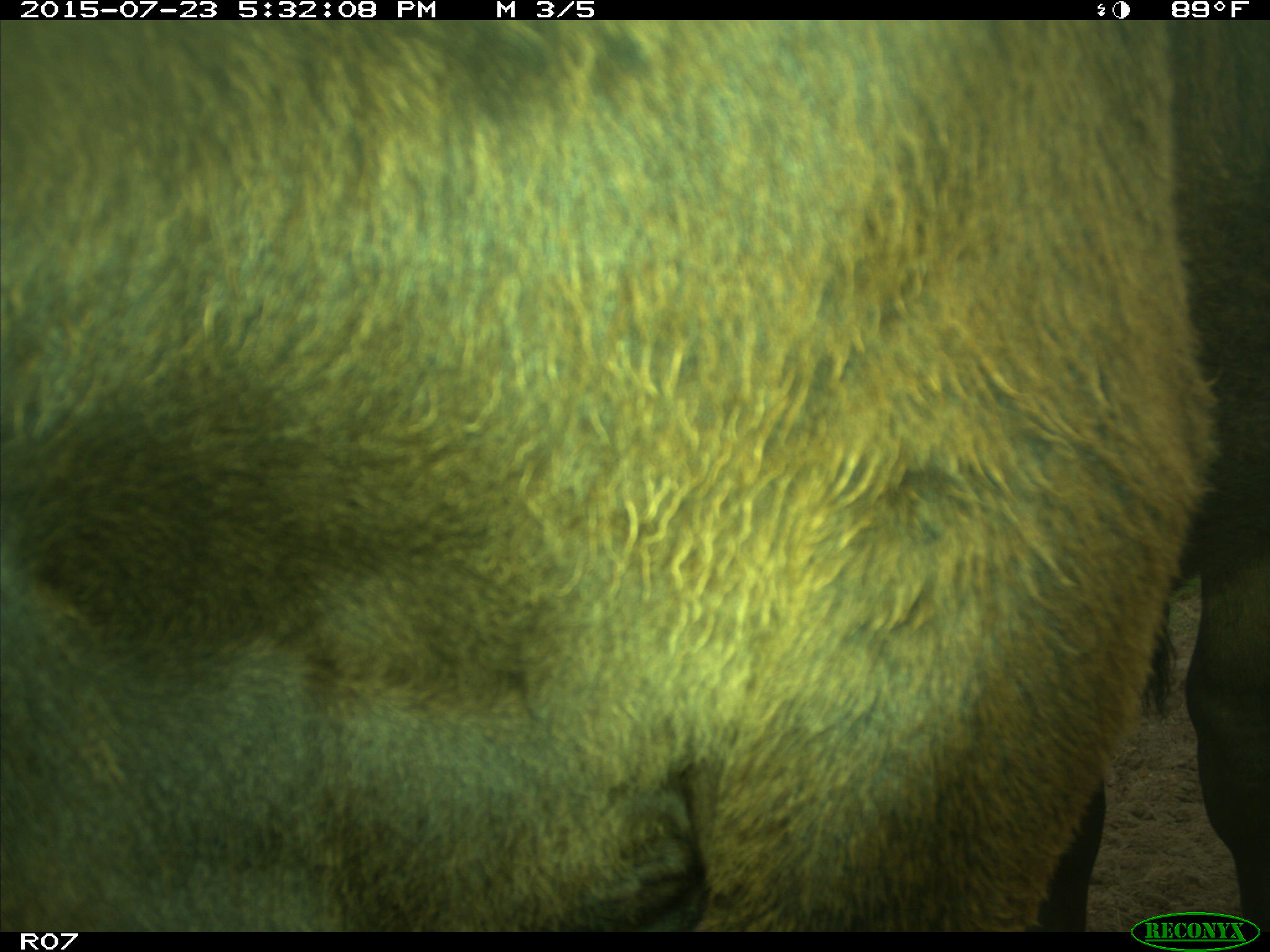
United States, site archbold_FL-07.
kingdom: Animalia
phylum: Chordata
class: Mammalia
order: Artiodactyla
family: Bovidae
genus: Bos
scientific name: Bos taurus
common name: domestic cow